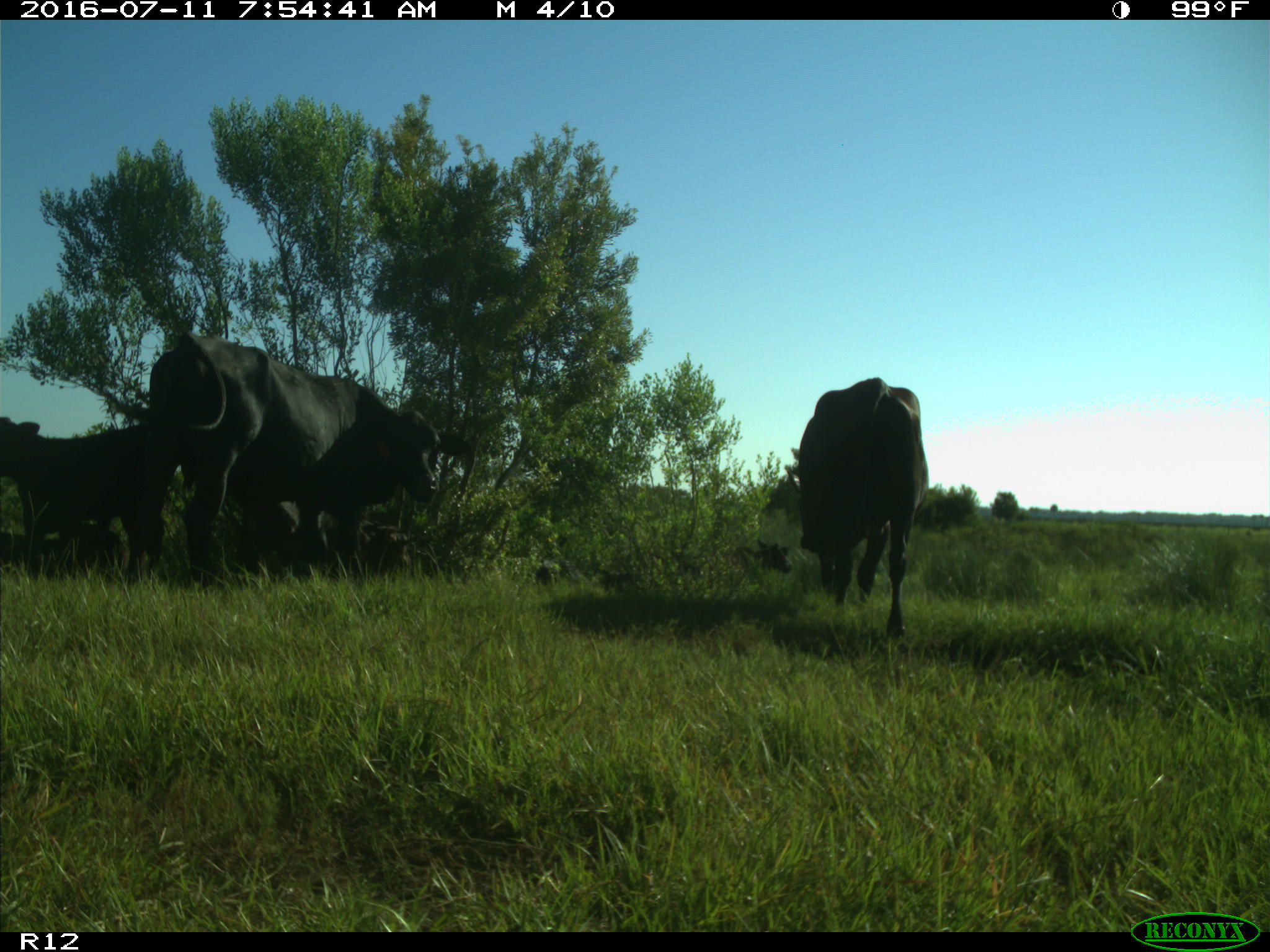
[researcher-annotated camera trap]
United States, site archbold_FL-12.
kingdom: Animalia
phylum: Chordata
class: Mammalia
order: Artiodactyla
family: Bovidae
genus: Bos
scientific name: Bos taurus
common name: domestic cow